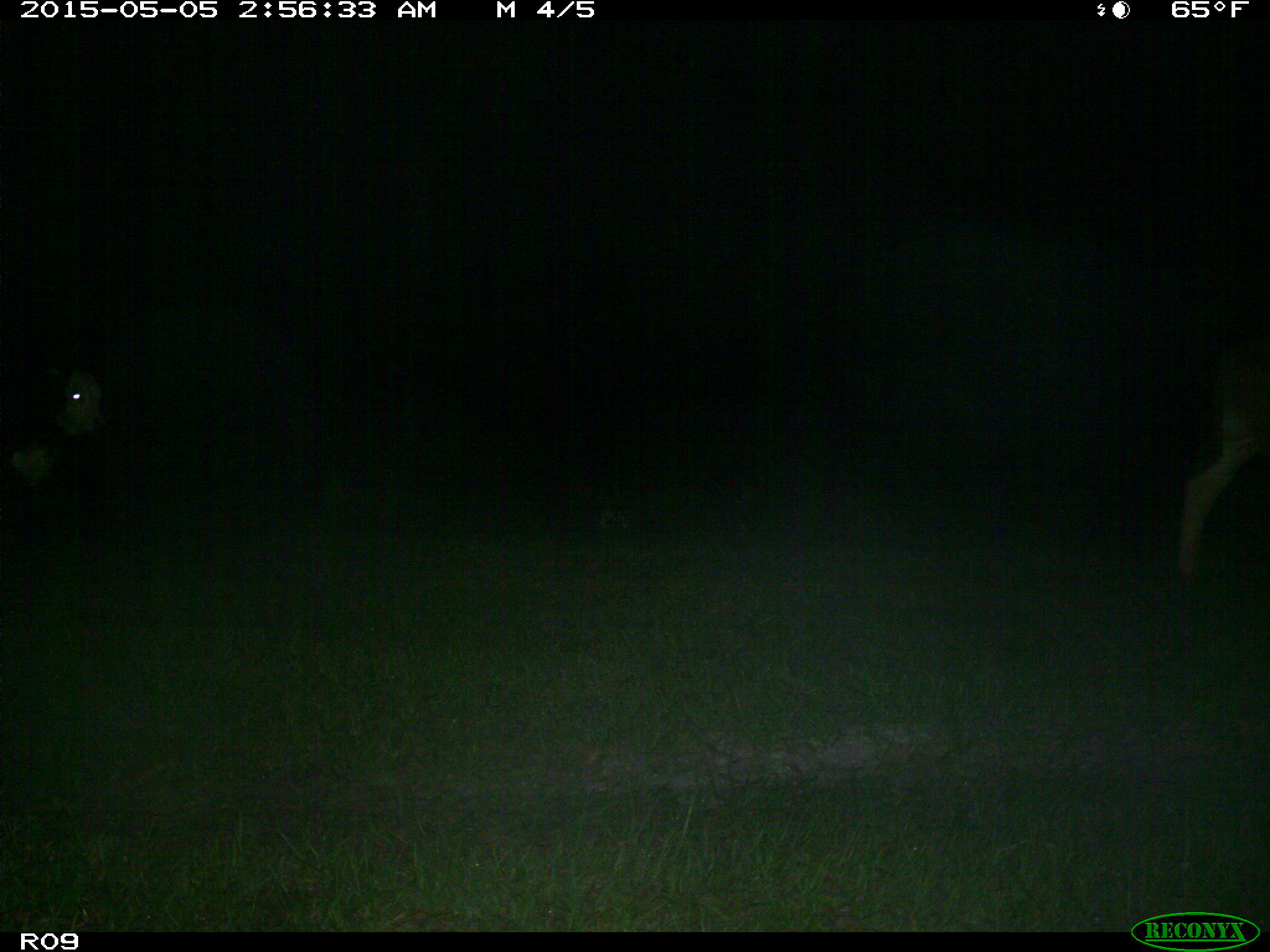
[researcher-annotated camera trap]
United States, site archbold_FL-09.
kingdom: Animalia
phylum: Chordata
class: Mammalia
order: Artiodactyla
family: Bovidae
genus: Bos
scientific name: Bos taurus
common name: domestic cow